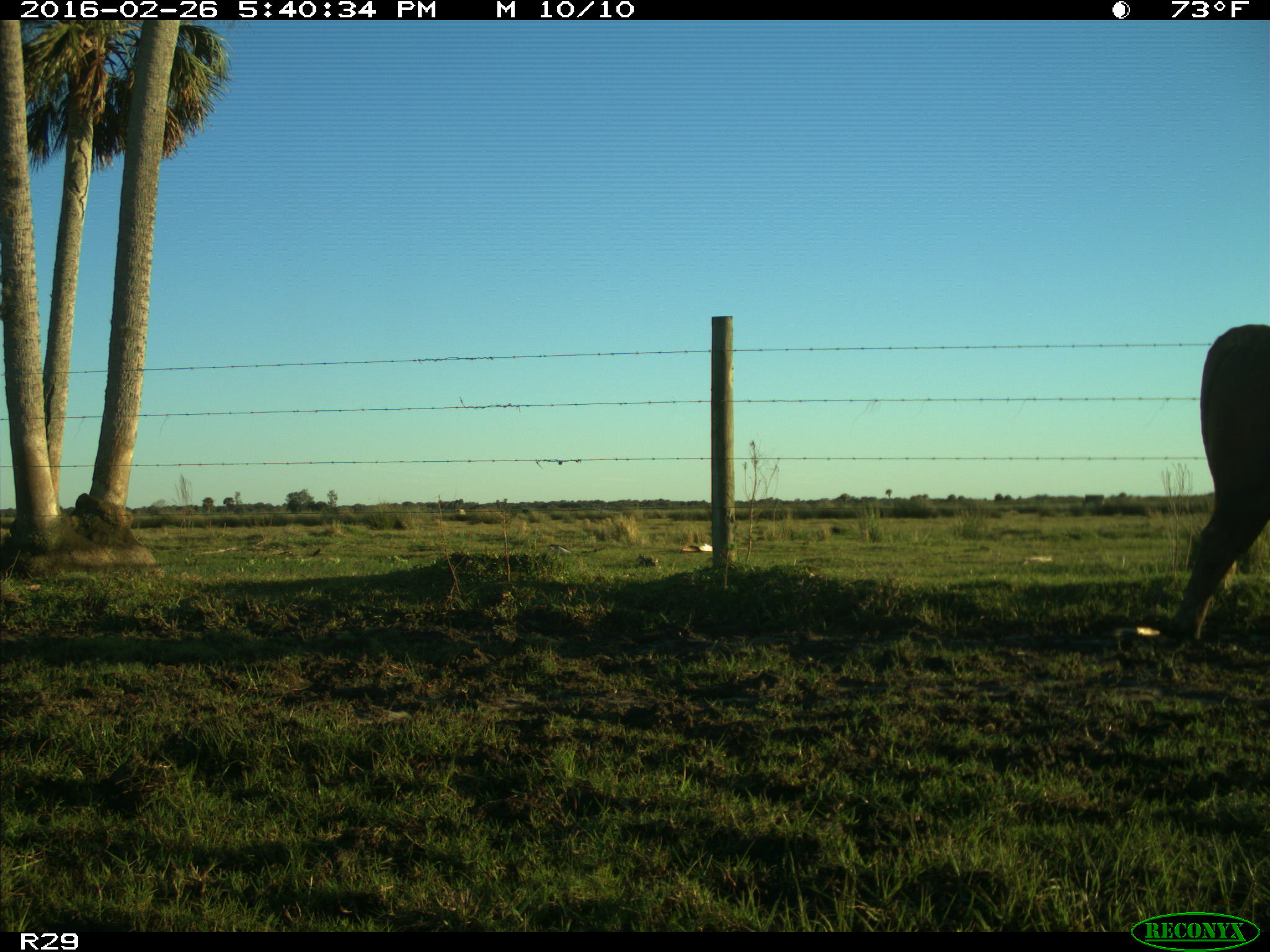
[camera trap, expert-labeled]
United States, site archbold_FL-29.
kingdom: Animalia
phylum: Chordata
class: Mammalia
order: Artiodactyla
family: Bovidae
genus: Bos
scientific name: Bos taurus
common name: domestic cow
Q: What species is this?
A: Bos taurus (domestic cow).